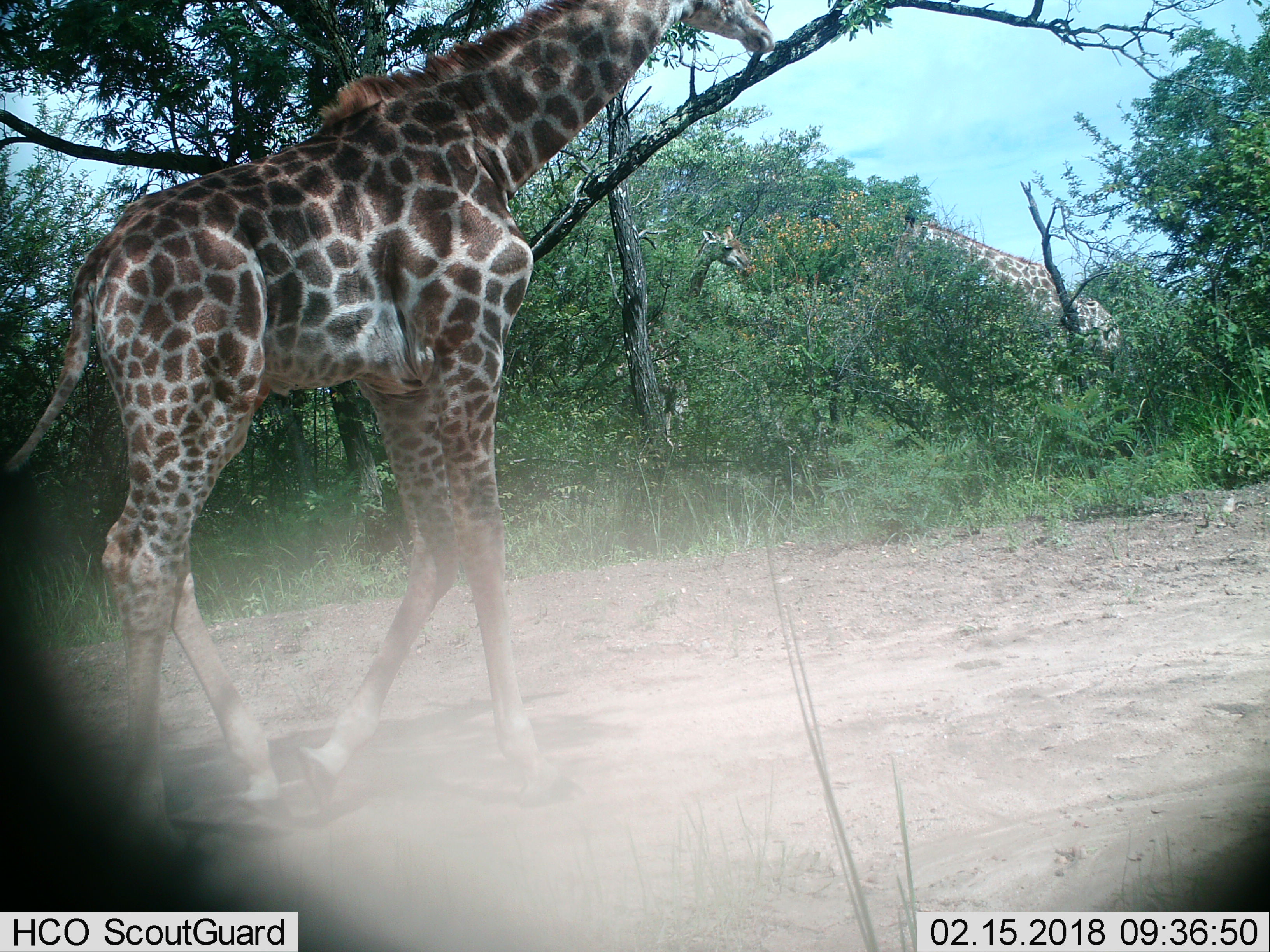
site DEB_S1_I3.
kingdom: Animalia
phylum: Chordata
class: Mammalia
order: Artiodactyla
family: Giraffidae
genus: Giraffa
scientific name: Giraffa camelopardalis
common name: giraffe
Giraffe (Giraffa camelopardalis), count 2. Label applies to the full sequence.